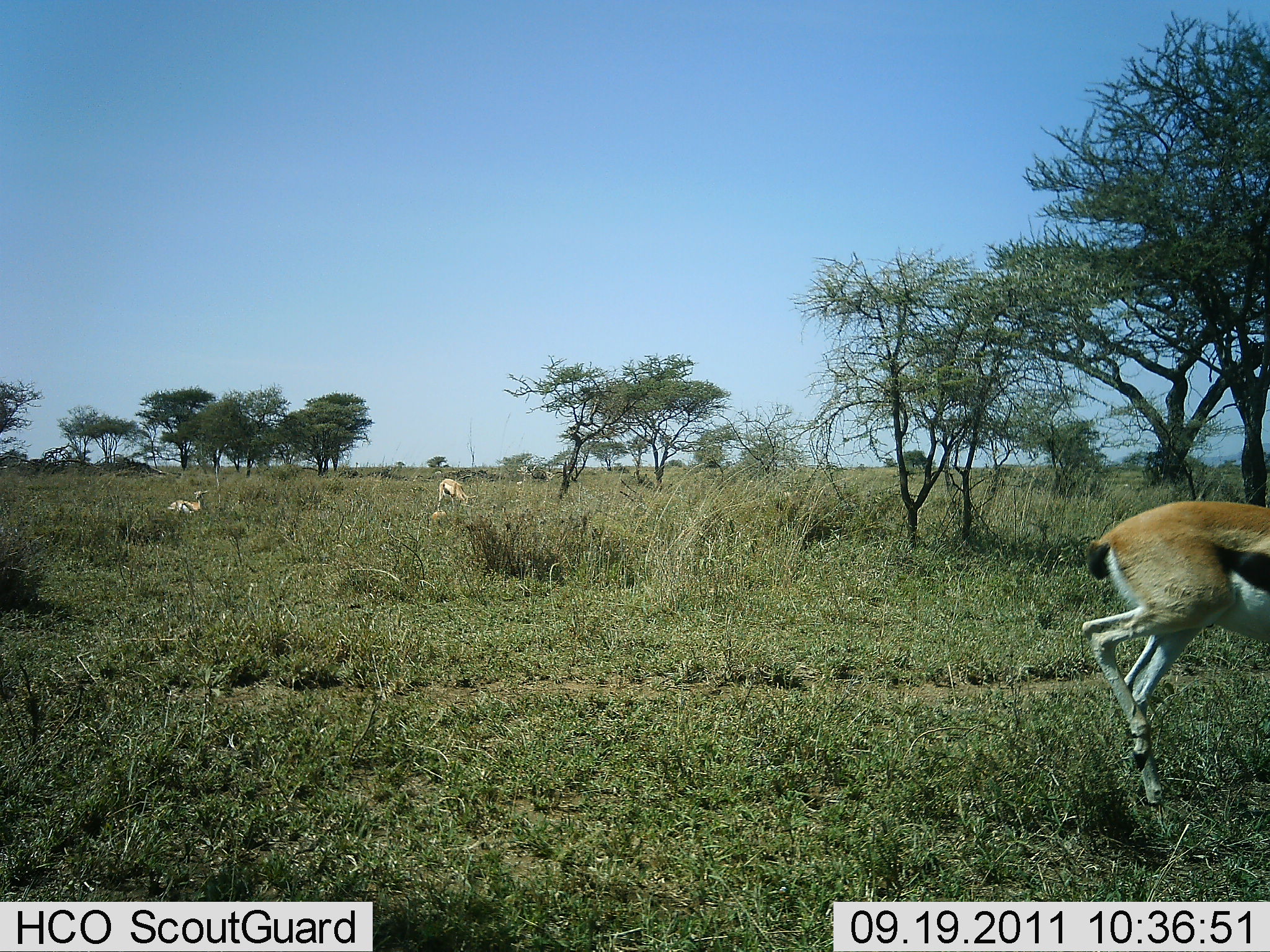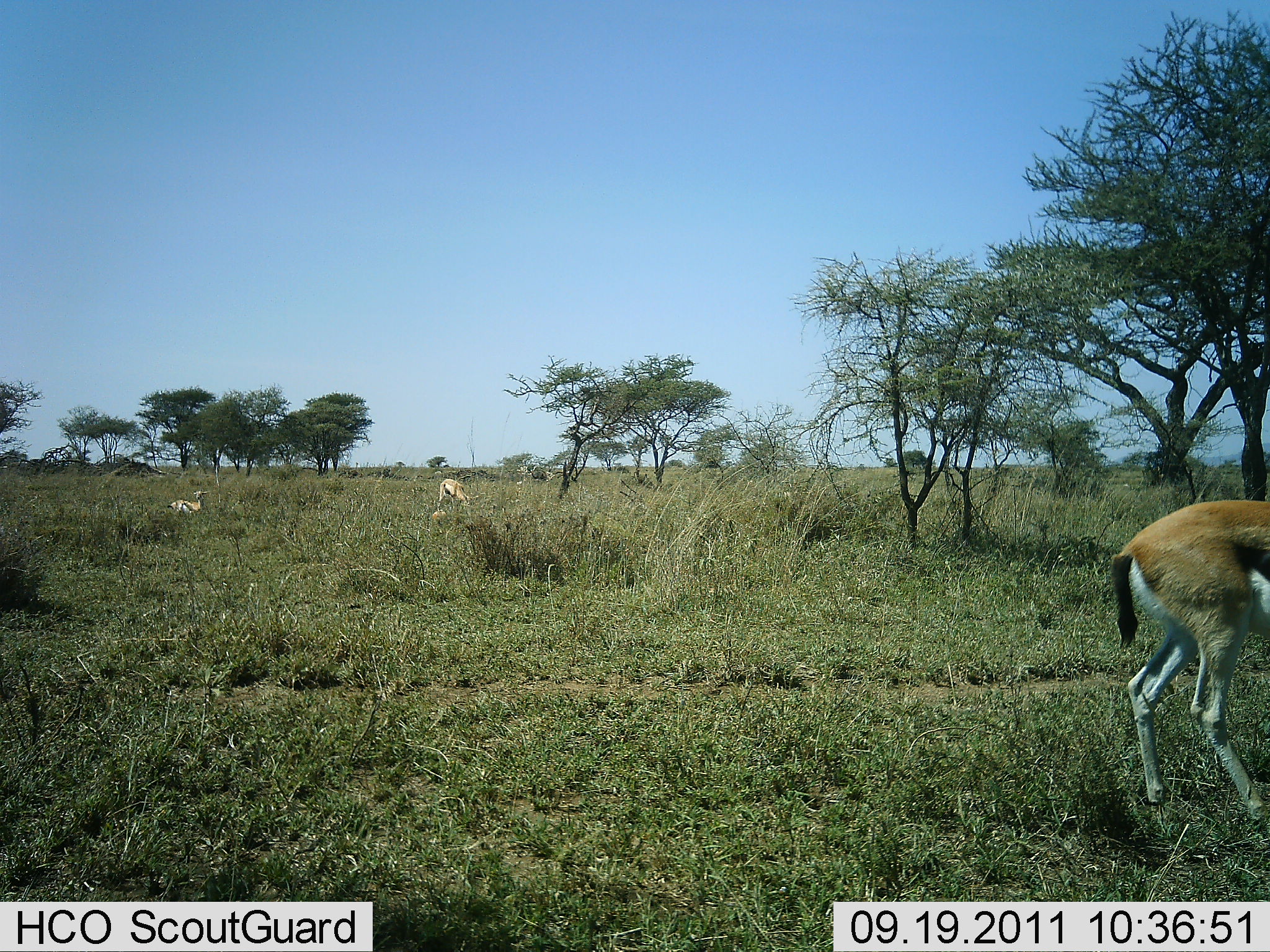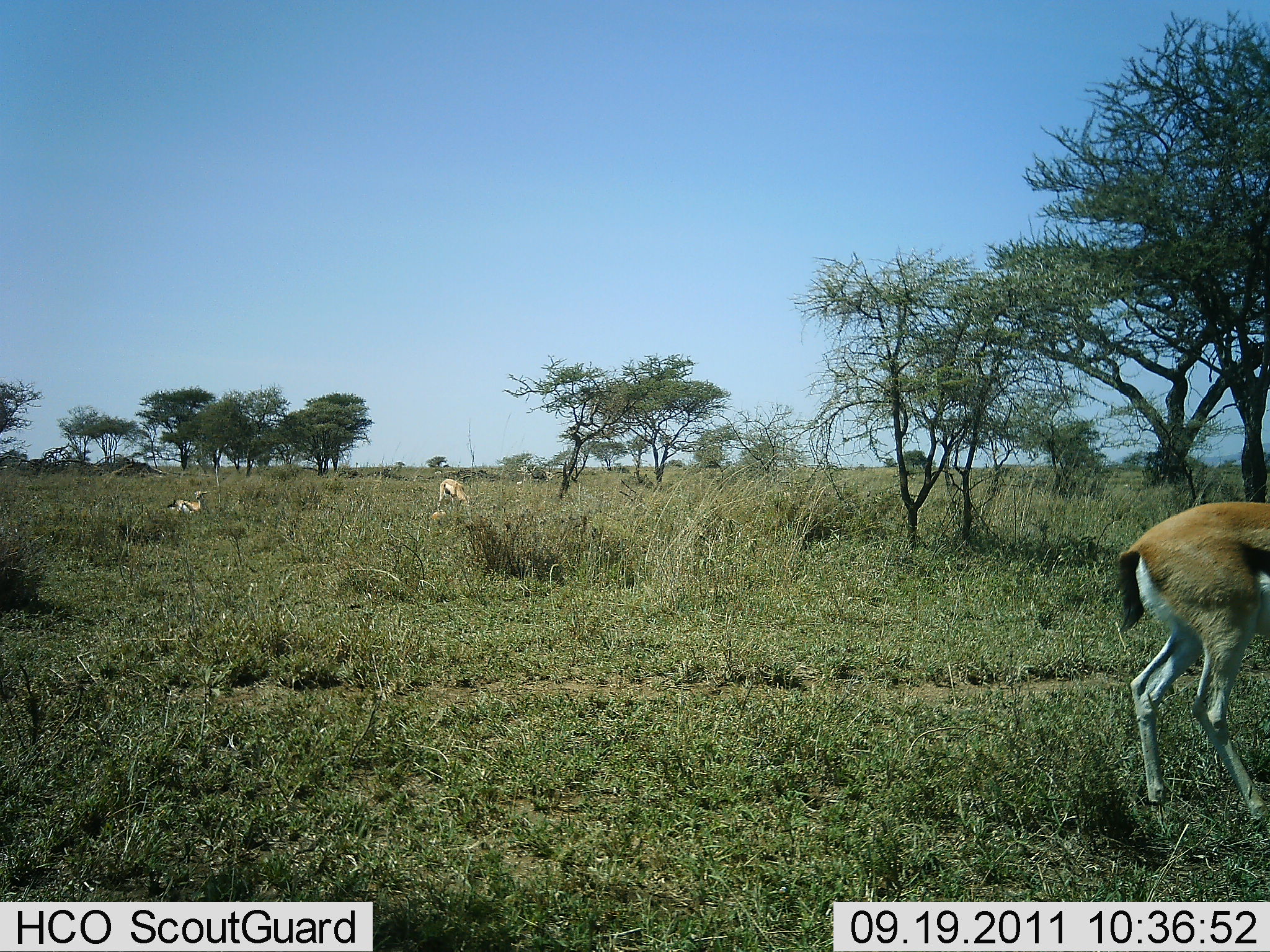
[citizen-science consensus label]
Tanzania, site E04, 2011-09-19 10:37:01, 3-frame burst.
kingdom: Animalia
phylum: Chordata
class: Mammalia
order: Artiodactyla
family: Bovidae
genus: Eudorcas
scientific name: Eudorcas thomsonii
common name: thomson's gazelle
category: gazellethomsons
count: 3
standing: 29%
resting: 50%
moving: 86%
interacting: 0%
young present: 0%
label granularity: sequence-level